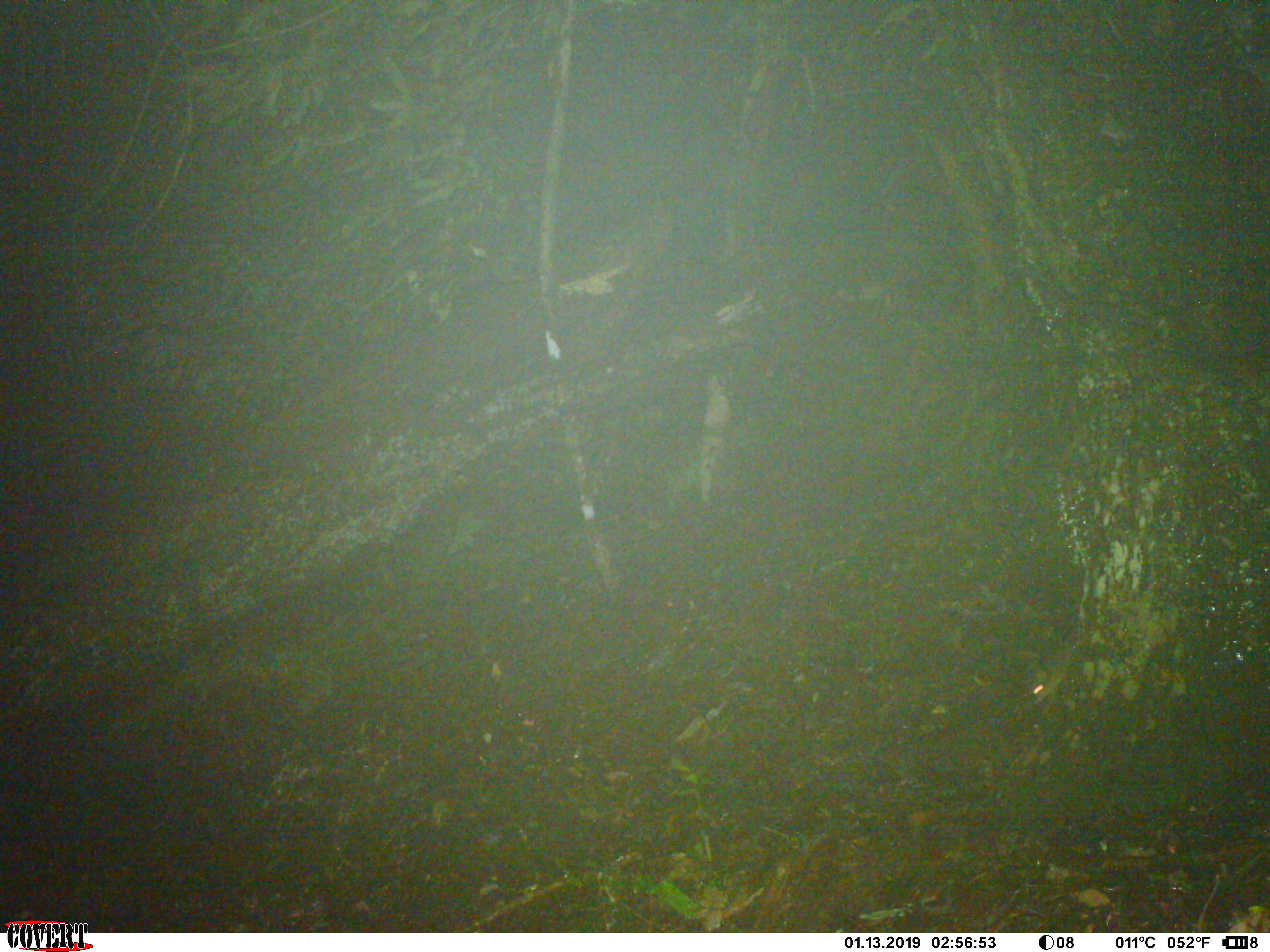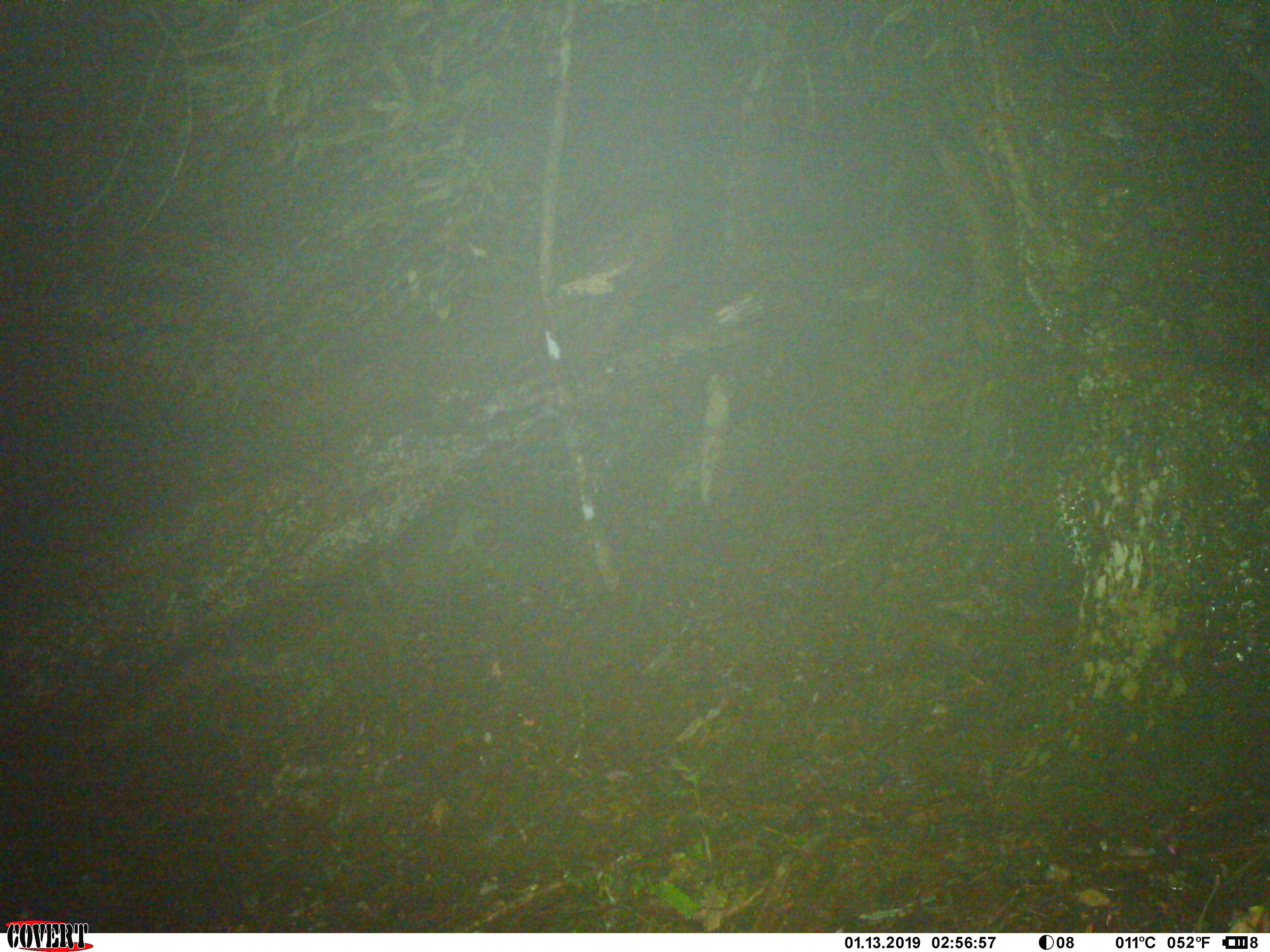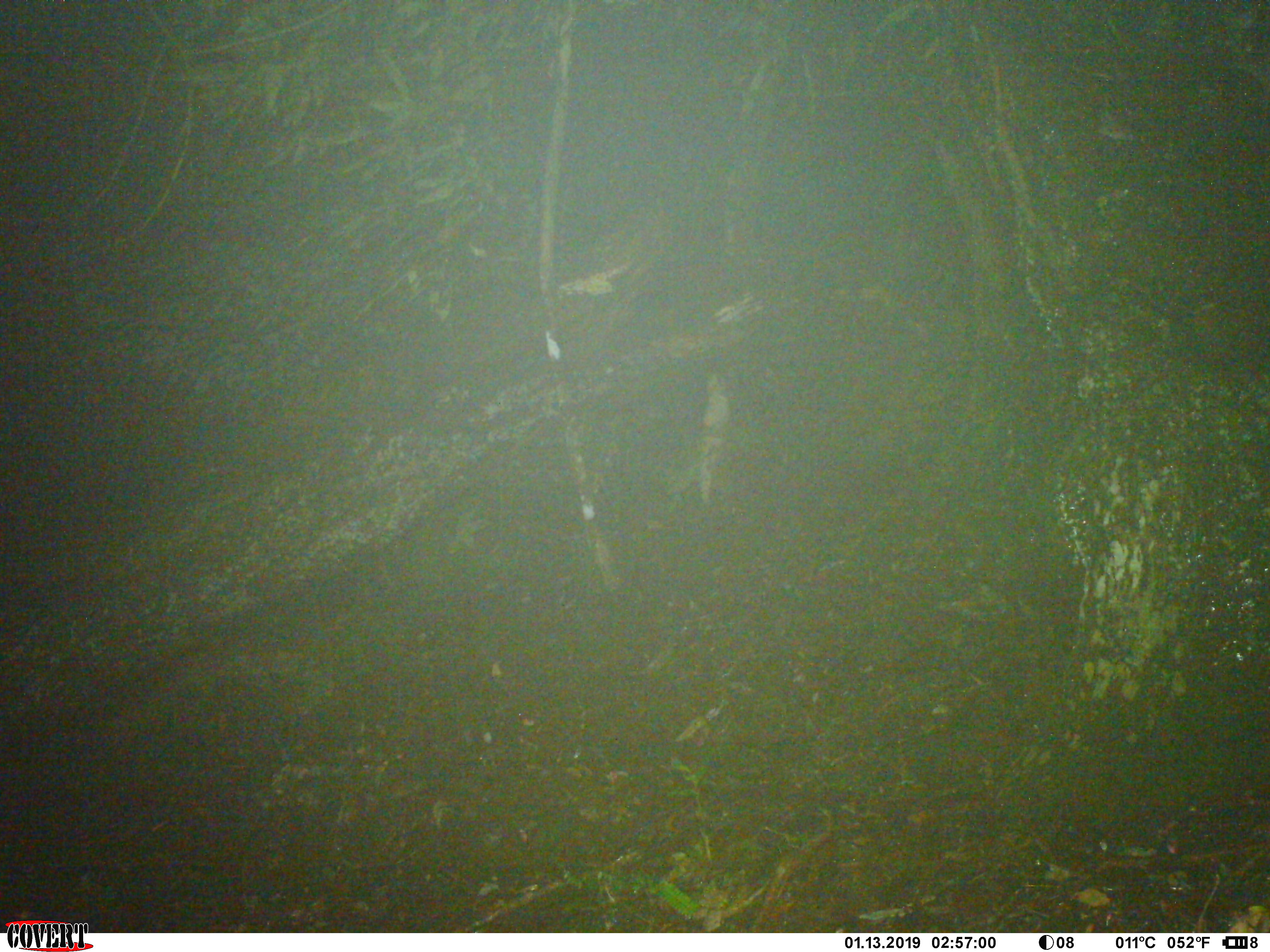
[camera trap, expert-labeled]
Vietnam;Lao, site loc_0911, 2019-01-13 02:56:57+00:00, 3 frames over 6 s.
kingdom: Animalia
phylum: Chordata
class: Mammalia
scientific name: Mammalia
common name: mammal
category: unidentified small mammal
Unidentified small mammal (mammal) (Mammalia). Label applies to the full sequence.